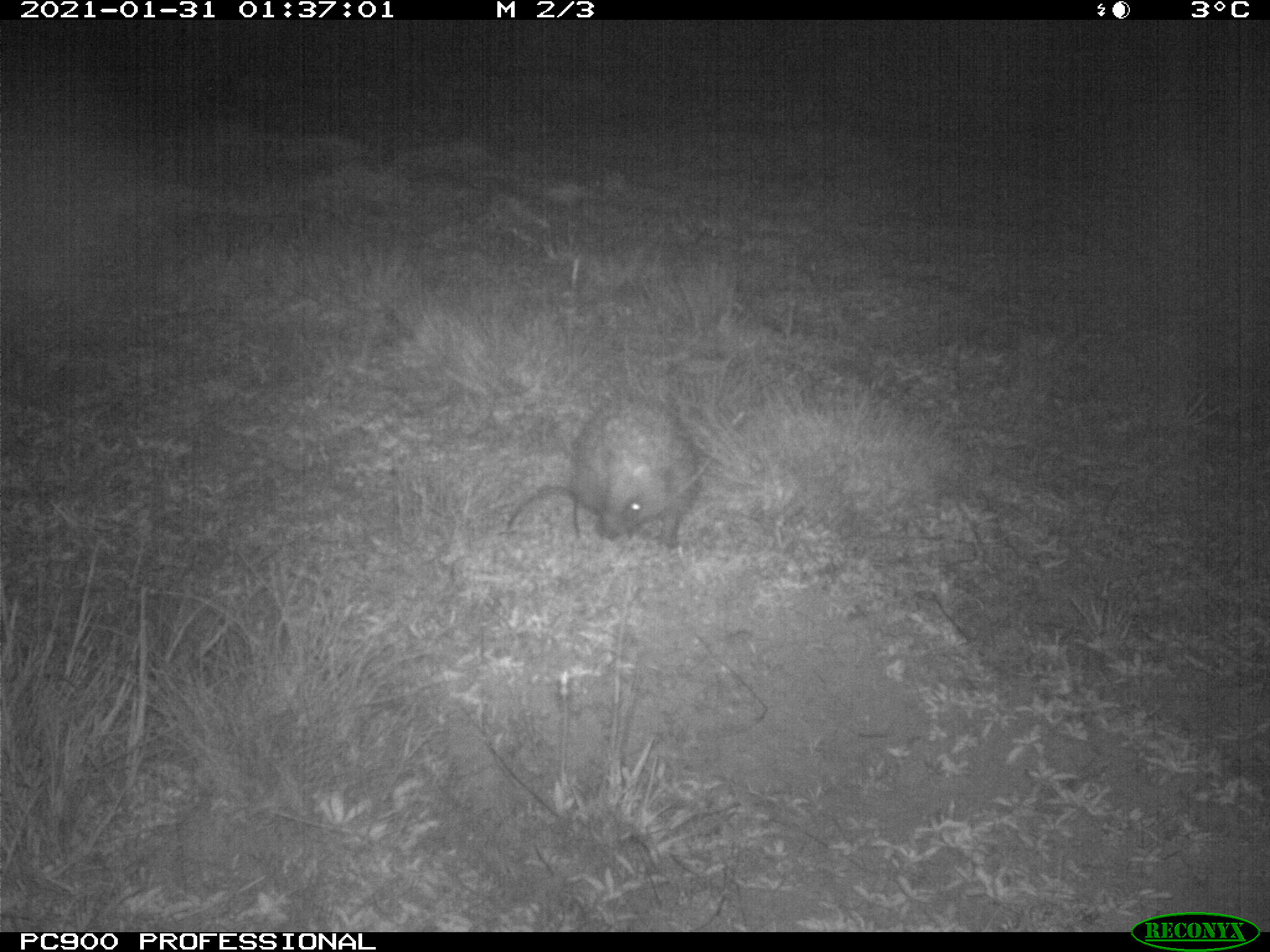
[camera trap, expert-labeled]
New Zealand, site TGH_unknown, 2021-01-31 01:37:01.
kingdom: Animalia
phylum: Chordata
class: Mammalia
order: Eulipotyphla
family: Erinaceidae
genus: Erinaceus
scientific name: Erinaceus europaeus europaeus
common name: european hedgehog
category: hedgehog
Hedgehog (european hedgehog) (Erinaceus europaeus europaeus).